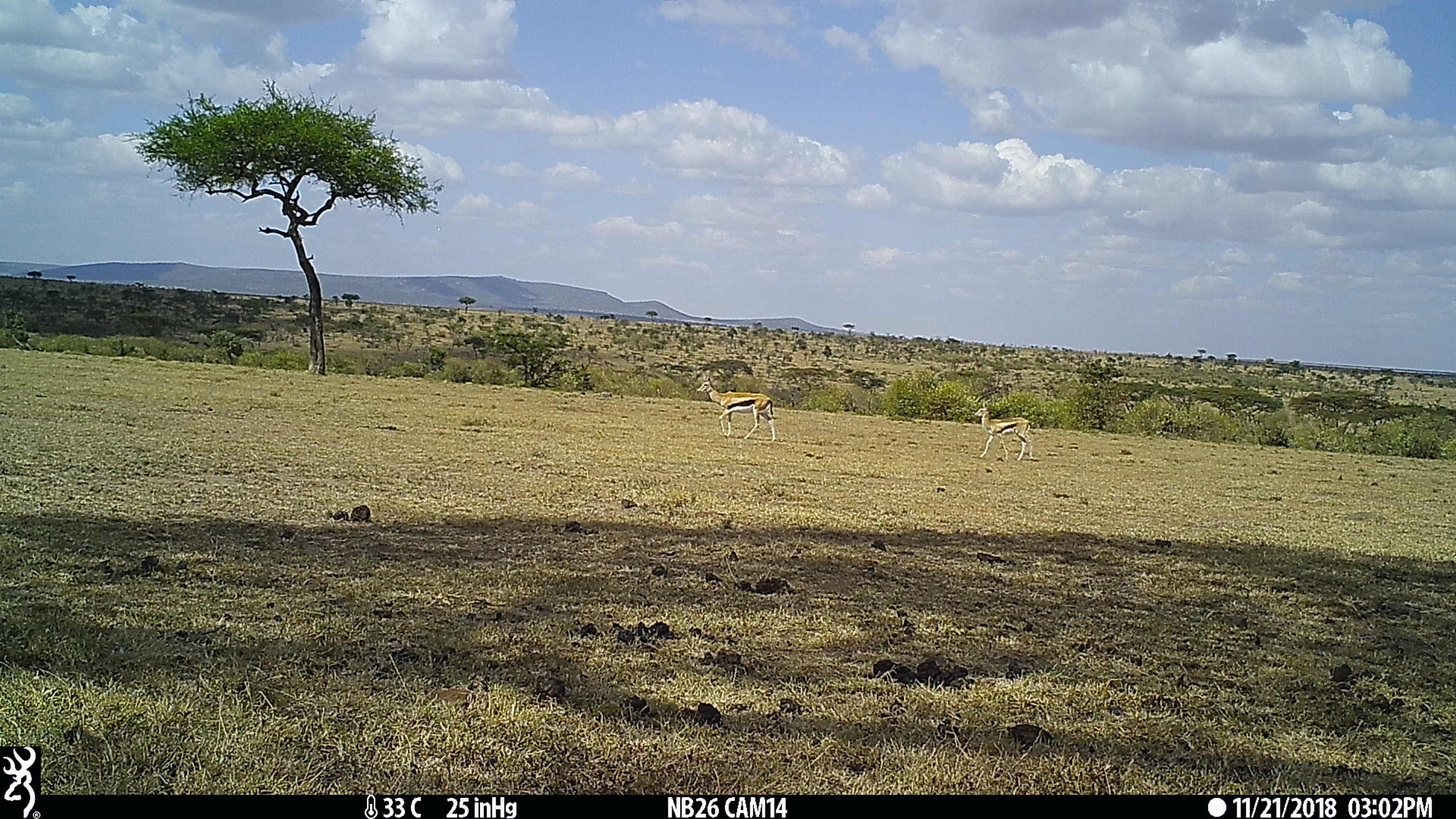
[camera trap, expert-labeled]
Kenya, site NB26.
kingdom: Animalia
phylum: Chordata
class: Mammalia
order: Artiodactyla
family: Bovidae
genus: Eudorcas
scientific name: Eudorcas thomsonii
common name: thomon's gazelle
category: gazelle thomsons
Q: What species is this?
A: Gazelle thomsons (thomon's gazelle) (Eudorcas thomsonii).